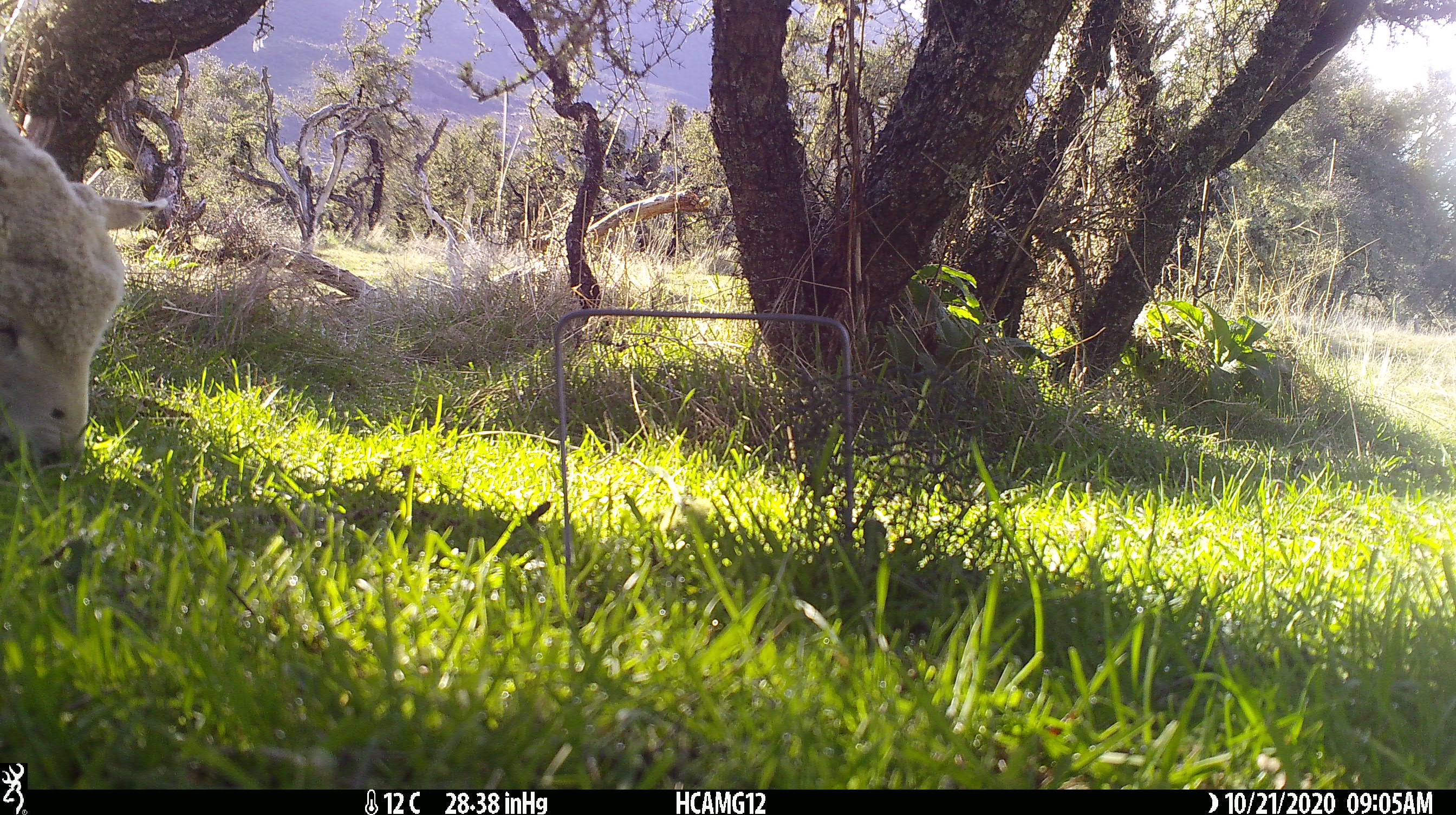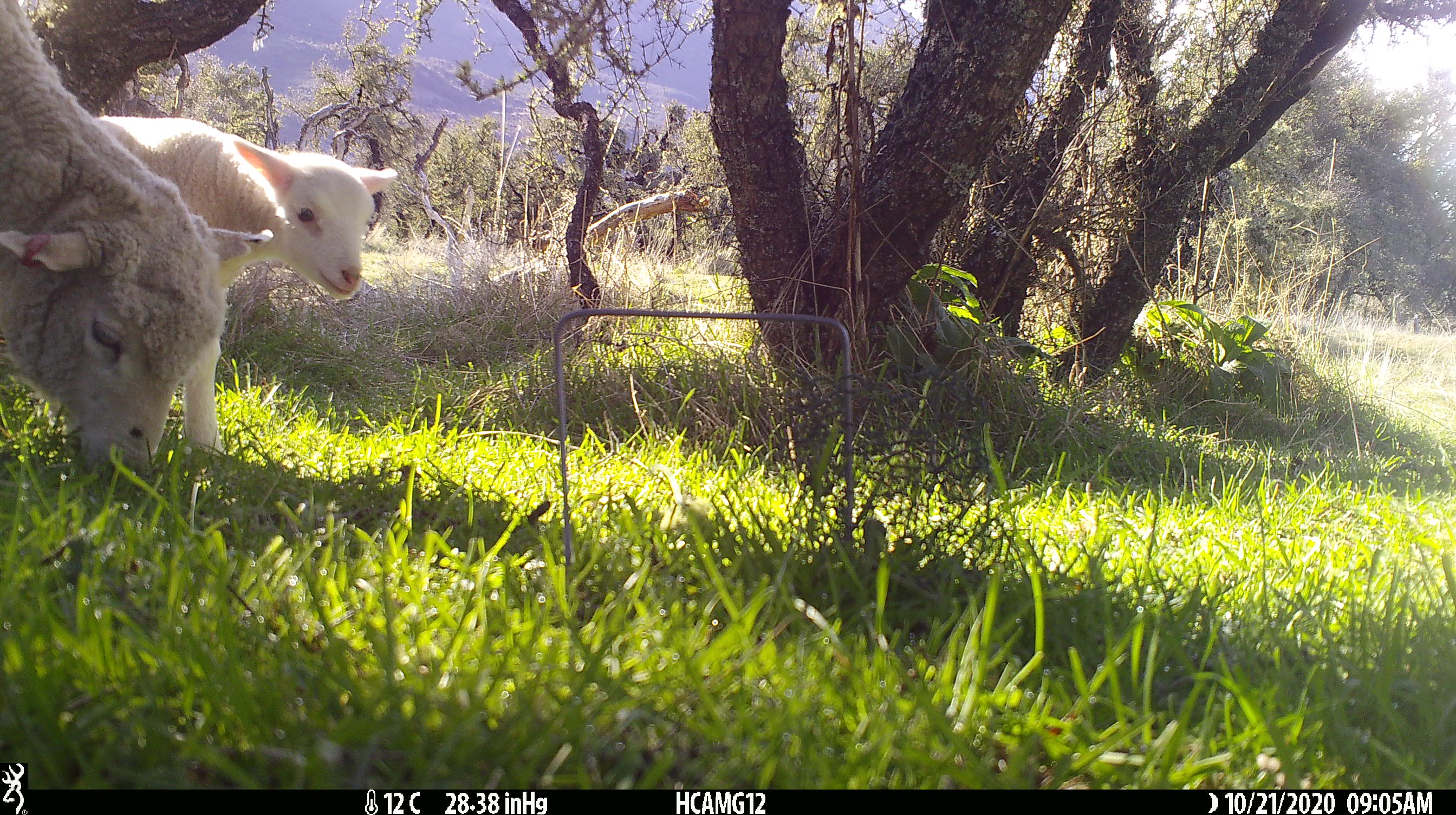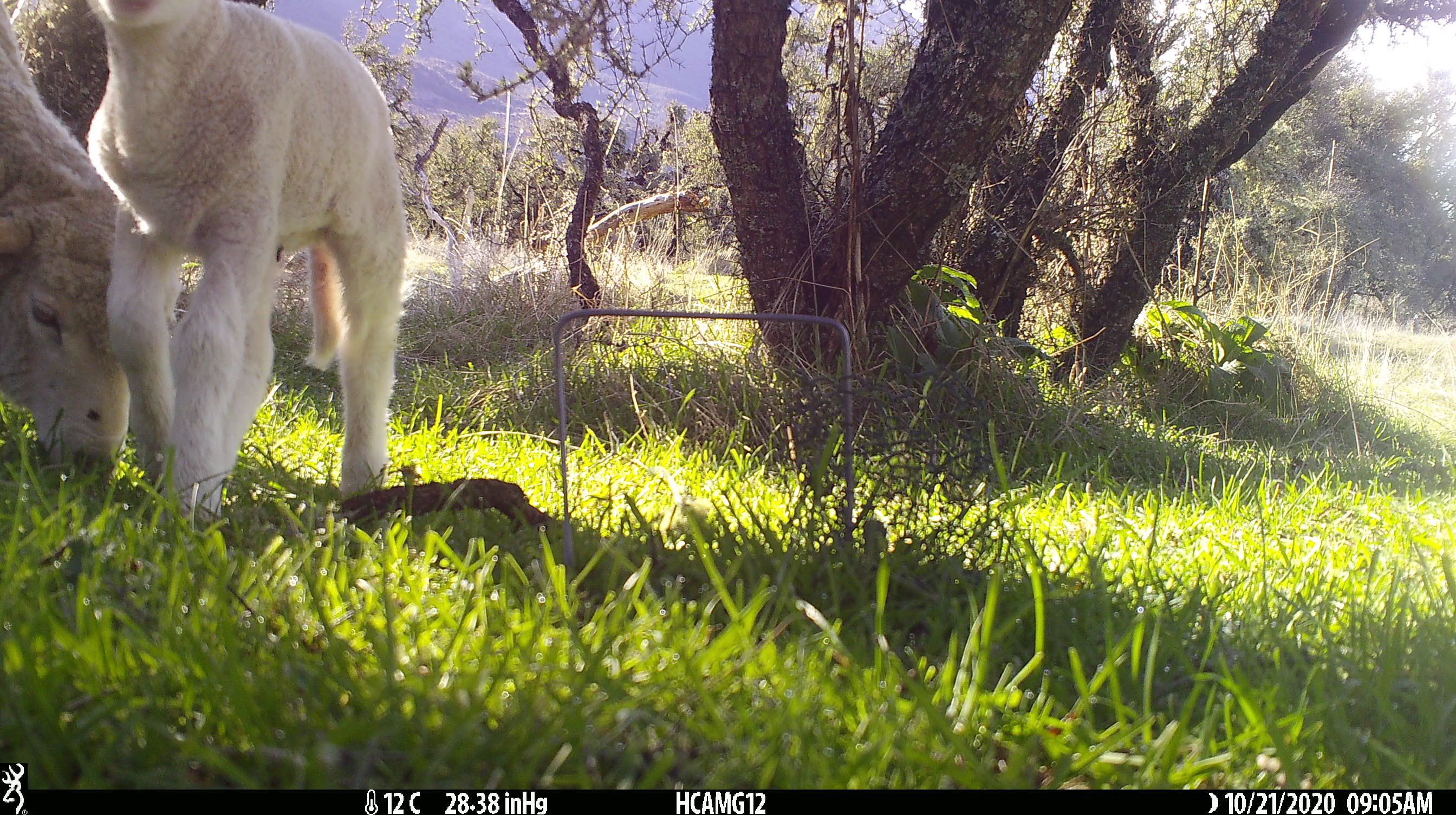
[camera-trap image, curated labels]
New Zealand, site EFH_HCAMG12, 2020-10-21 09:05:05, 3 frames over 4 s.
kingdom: Animalia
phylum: Chordata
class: Mammalia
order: Artiodactyla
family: Bovidae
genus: Ovis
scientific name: Ovis aries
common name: domestic sheep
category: sheep